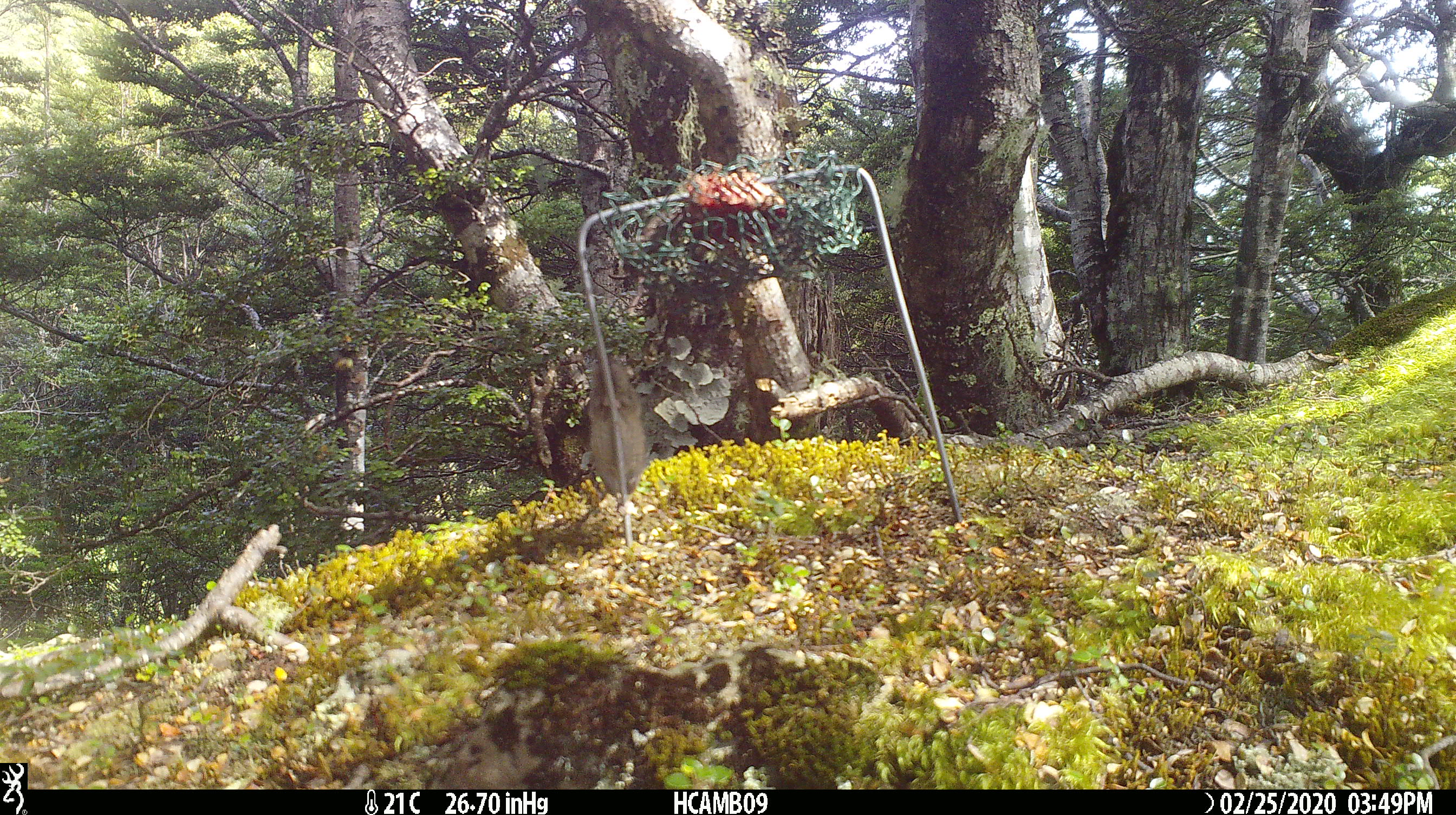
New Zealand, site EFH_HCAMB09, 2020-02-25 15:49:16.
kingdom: Animalia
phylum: Chordata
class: Mammalia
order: Rodentia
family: Muridae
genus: Mus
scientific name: Mus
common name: mouse